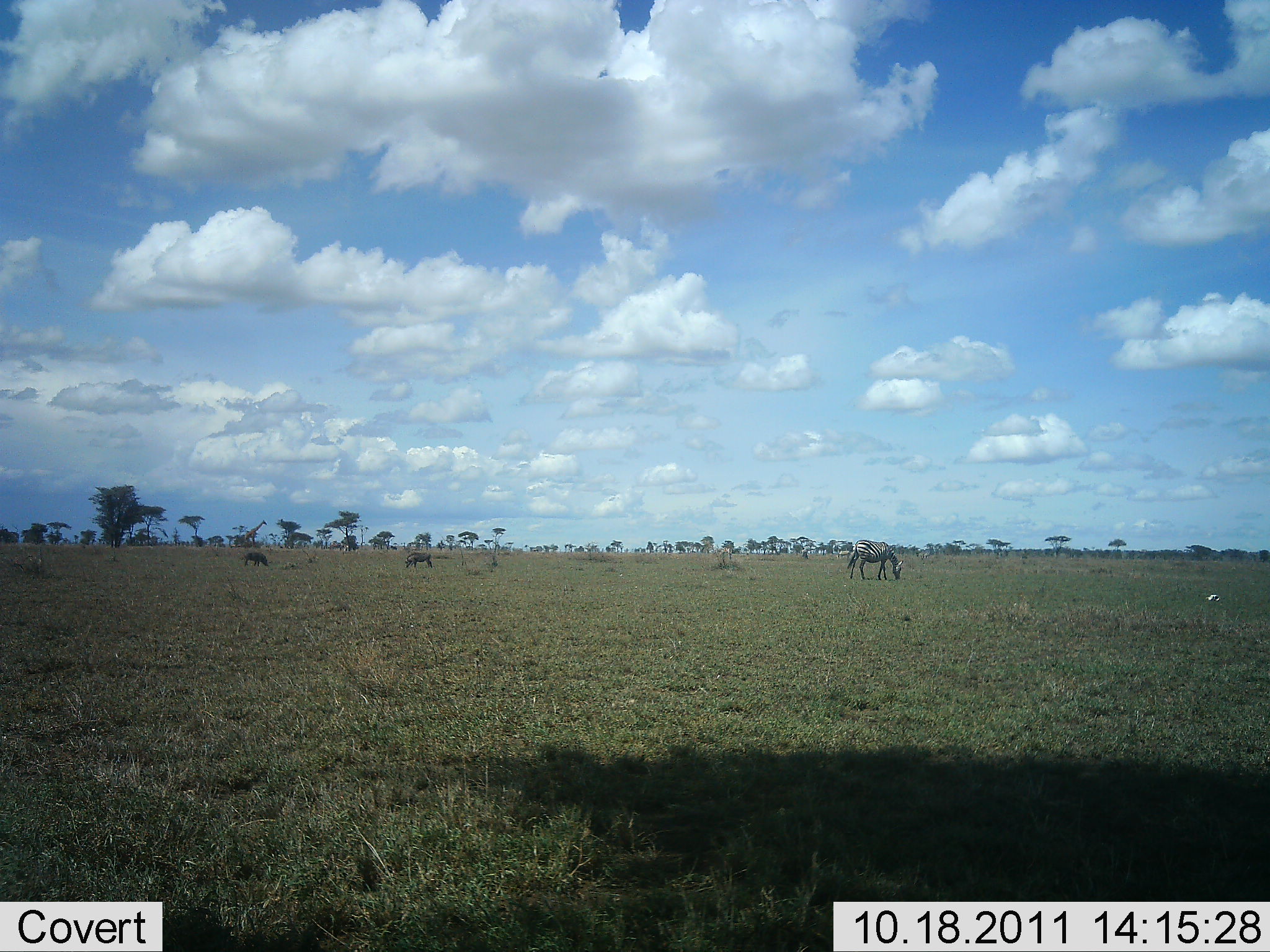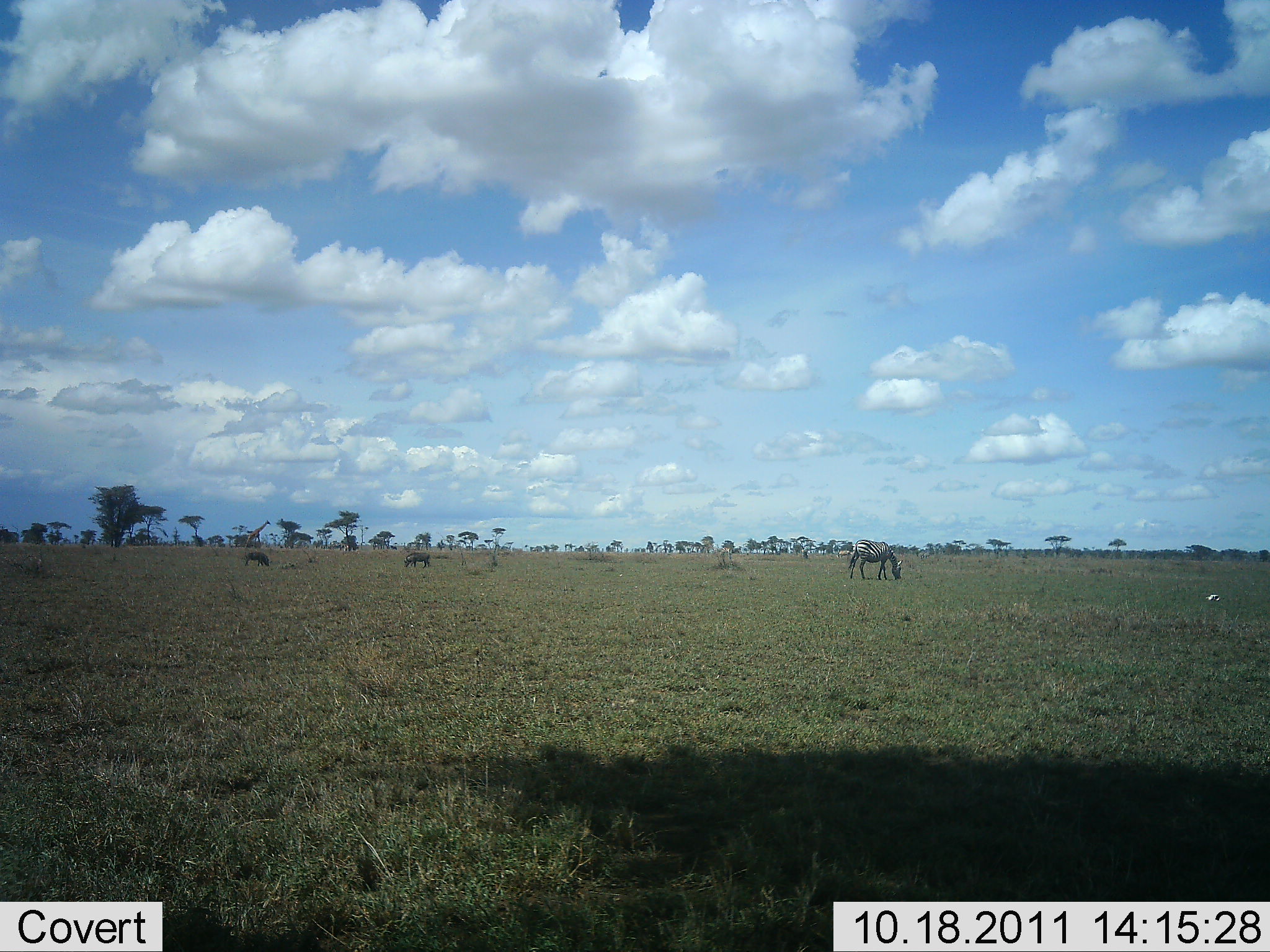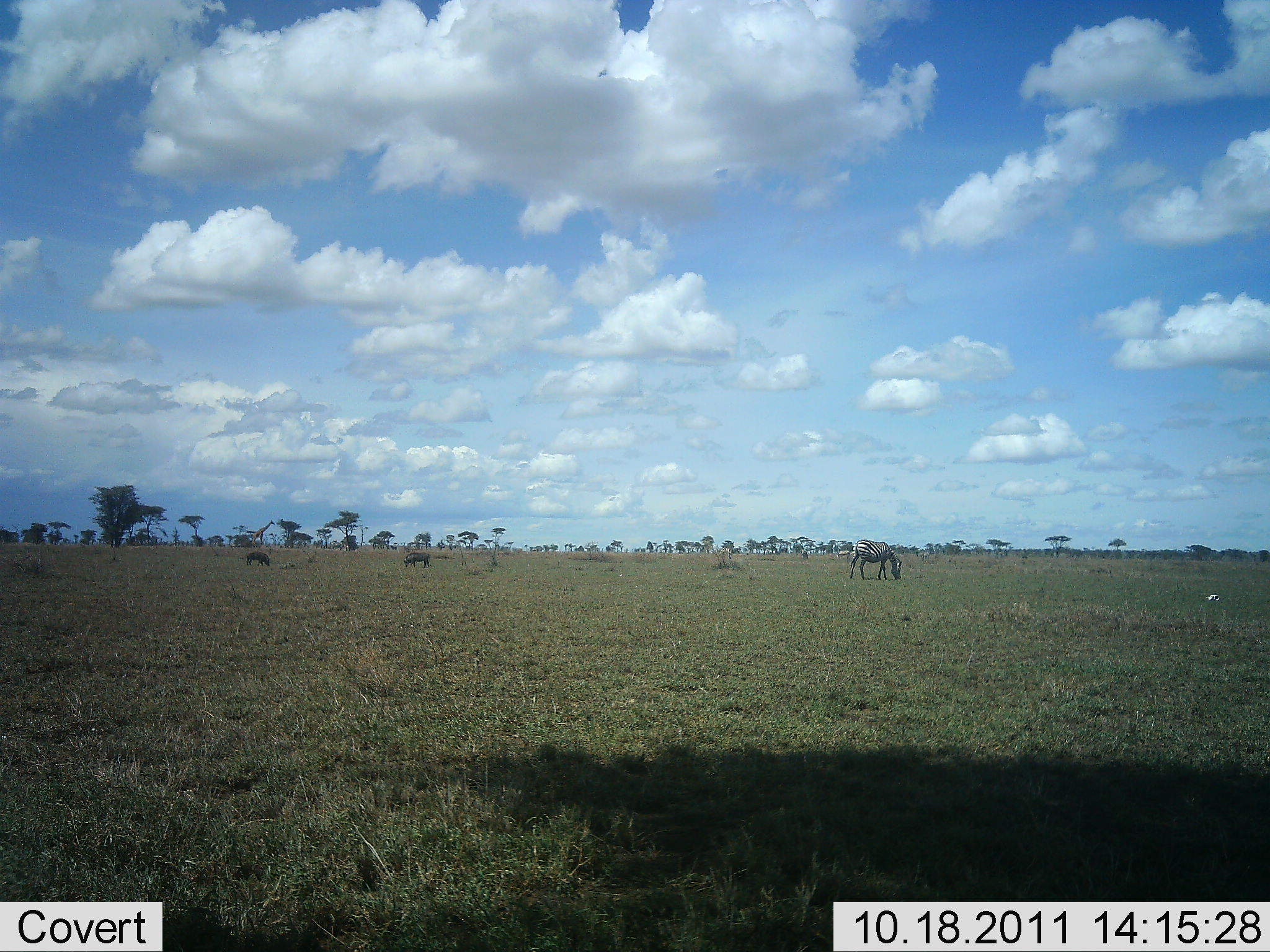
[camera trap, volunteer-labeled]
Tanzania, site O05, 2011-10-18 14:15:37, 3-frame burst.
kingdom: Animalia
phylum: Chordata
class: Mammalia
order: Artiodactyla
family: Giraffidae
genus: Giraffa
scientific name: Giraffa camelopardalis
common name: giraffe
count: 1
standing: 7%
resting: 0%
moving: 79%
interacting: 0%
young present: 0%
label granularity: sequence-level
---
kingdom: Animalia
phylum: Chordata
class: Mammalia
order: Perissodactyla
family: Equidae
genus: Equus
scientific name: Equus quagga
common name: plains zebra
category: zebra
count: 3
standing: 29%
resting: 0%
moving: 0%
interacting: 0%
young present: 0%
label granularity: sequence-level